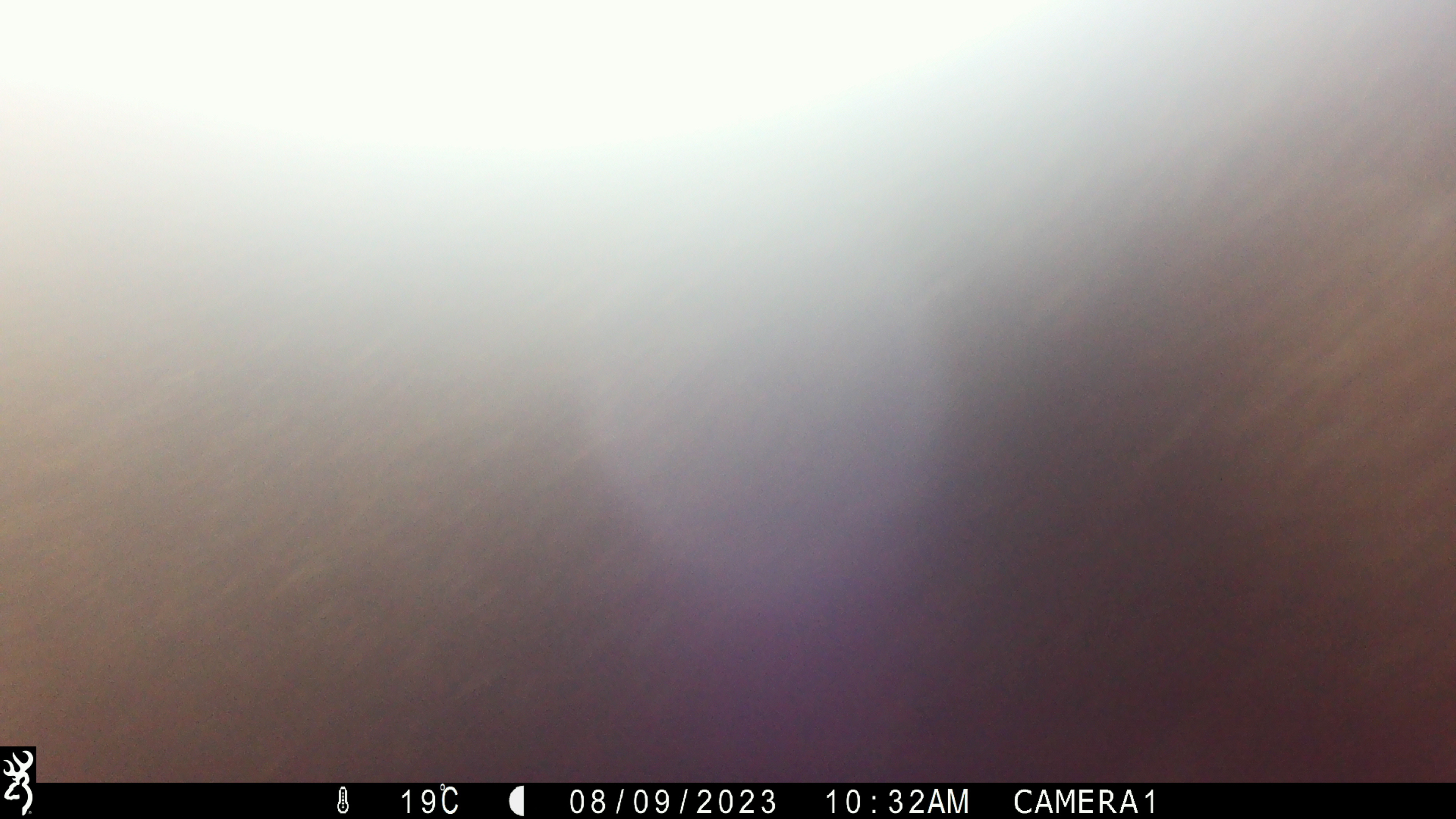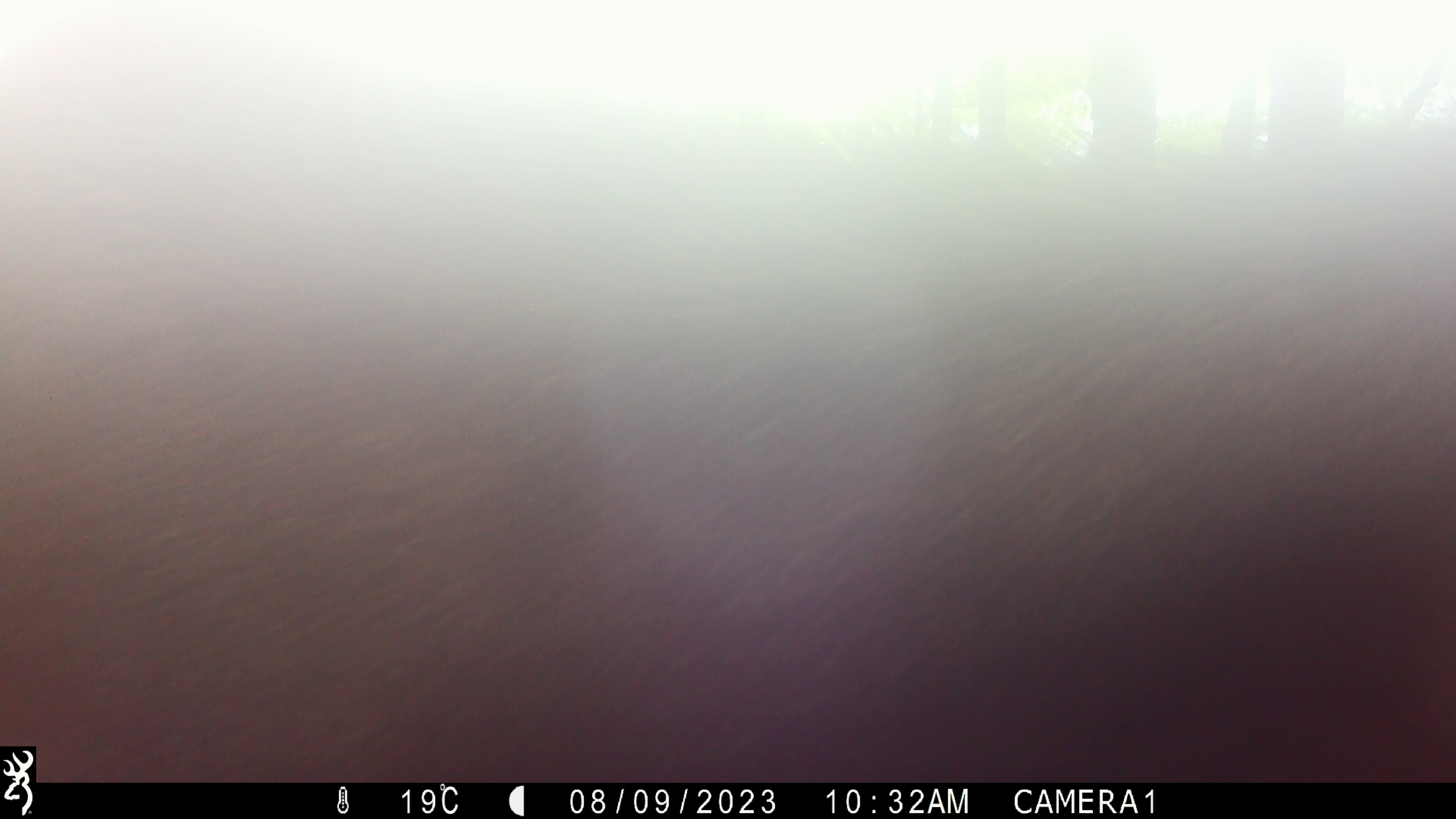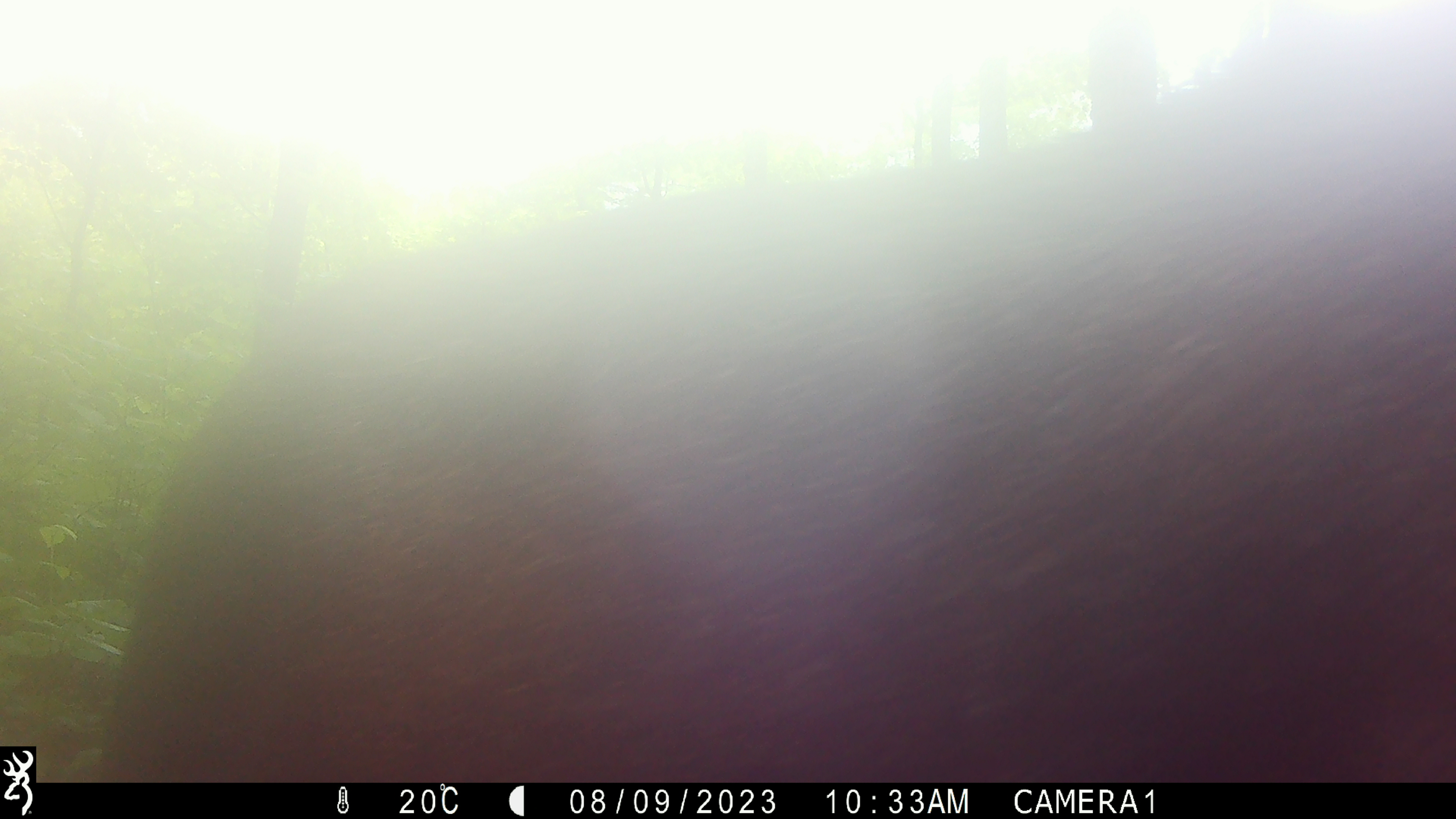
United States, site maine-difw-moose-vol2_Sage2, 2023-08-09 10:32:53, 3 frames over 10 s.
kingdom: Animalia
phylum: Chordata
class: Mammalia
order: Artiodactyla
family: Cervidae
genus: Alces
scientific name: Alces alces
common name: moose